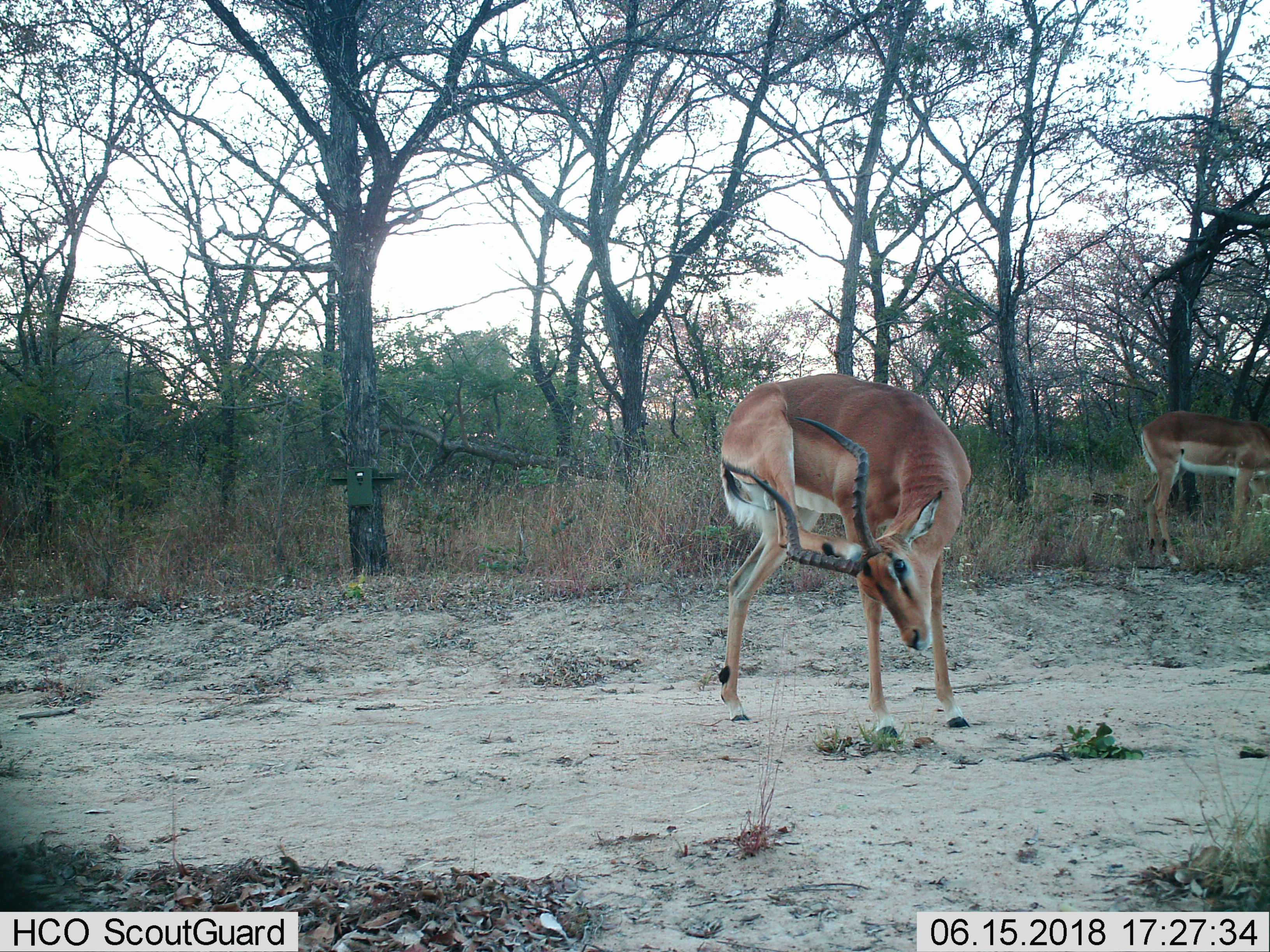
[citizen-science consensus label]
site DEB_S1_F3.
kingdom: Animalia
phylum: Chordata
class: Mammalia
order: Artiodactyla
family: Bovidae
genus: Aepyceros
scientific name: Aepyceros melampus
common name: impala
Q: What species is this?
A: Impala (Aepyceros melampus).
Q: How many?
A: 2.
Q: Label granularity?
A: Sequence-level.